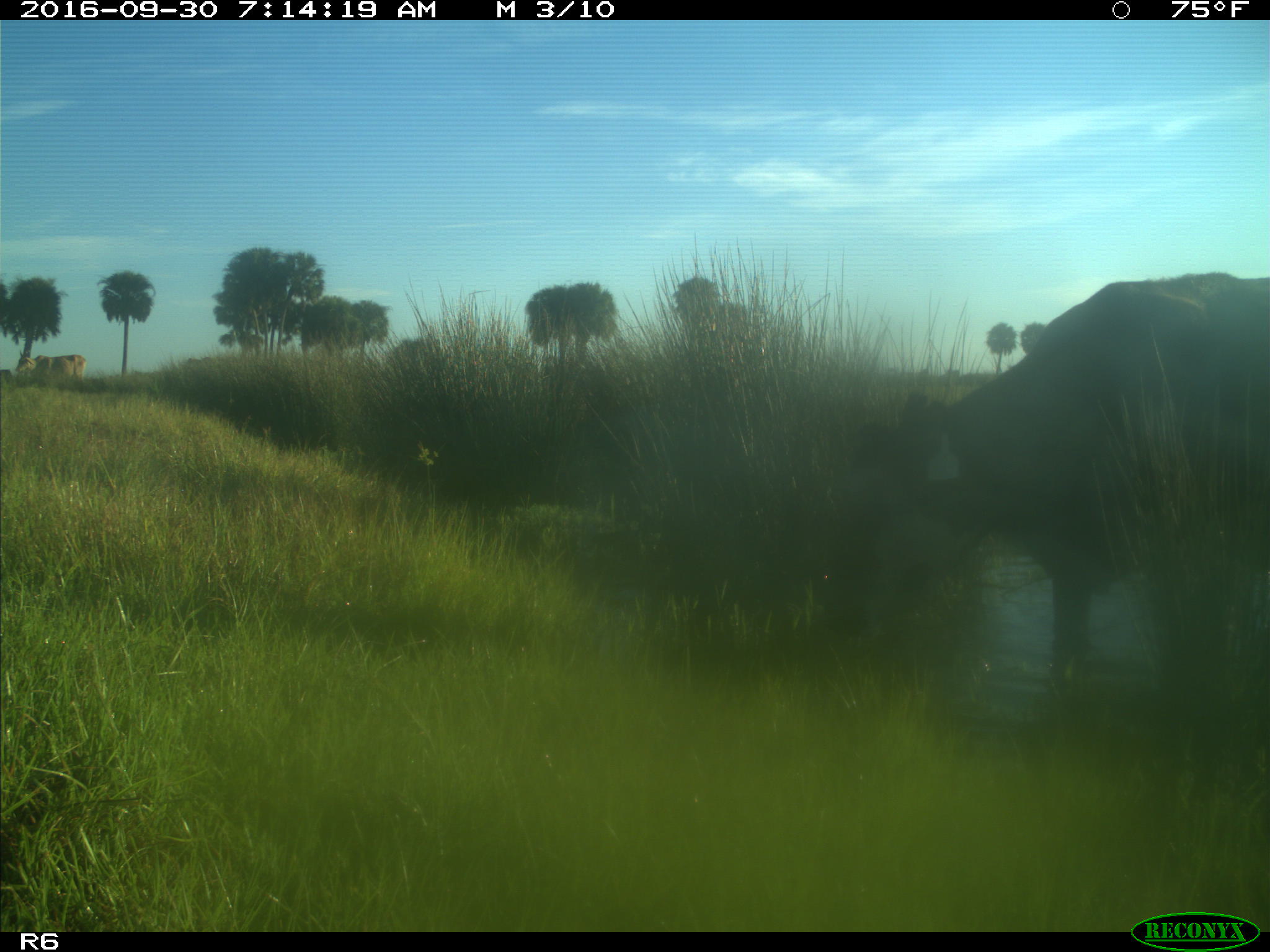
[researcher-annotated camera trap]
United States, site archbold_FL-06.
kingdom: Animalia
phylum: Chordata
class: Mammalia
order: Artiodactyla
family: Bovidae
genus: Bos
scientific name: Bos taurus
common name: domestic cow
Bos taurus (domestic cow).